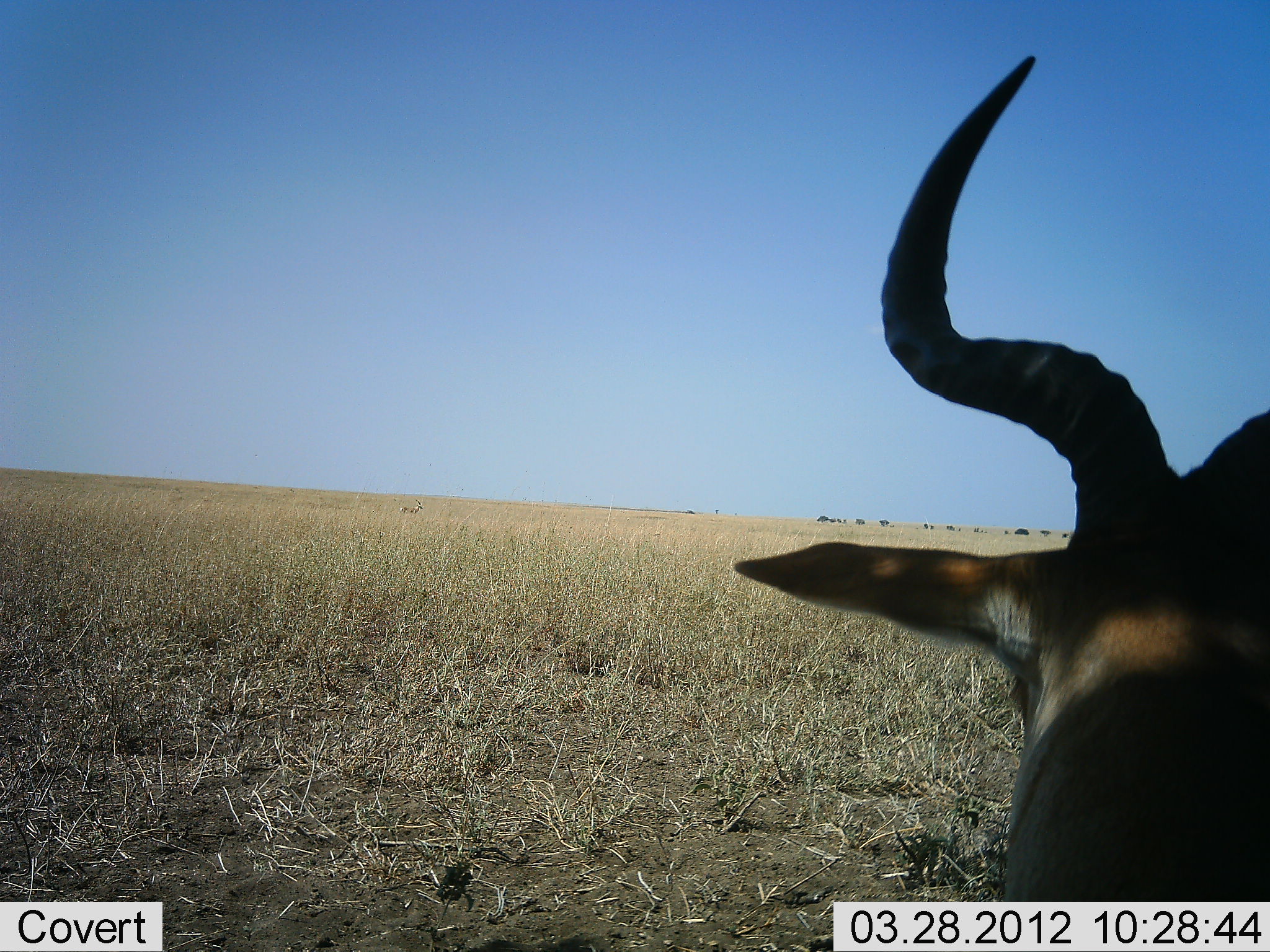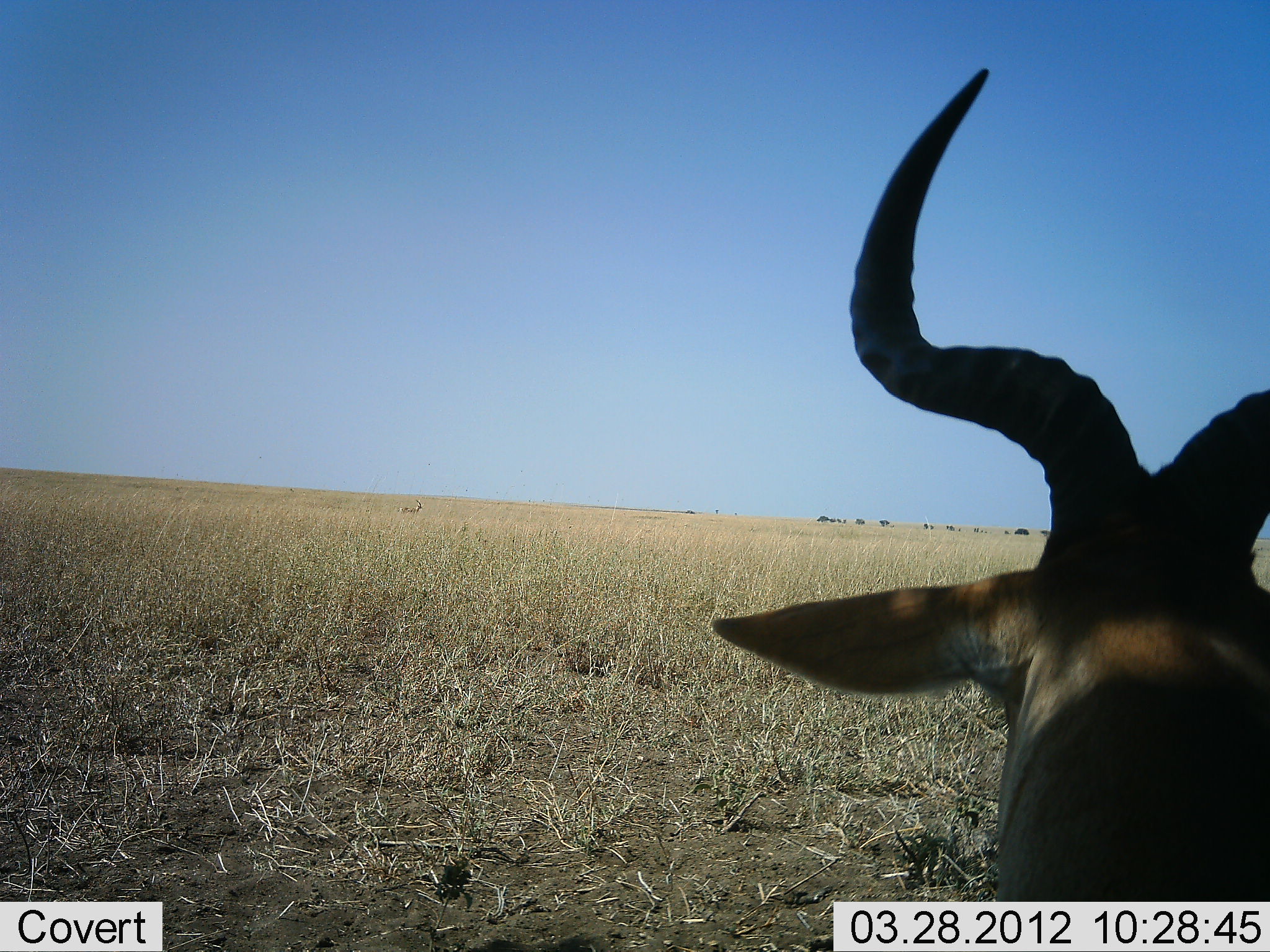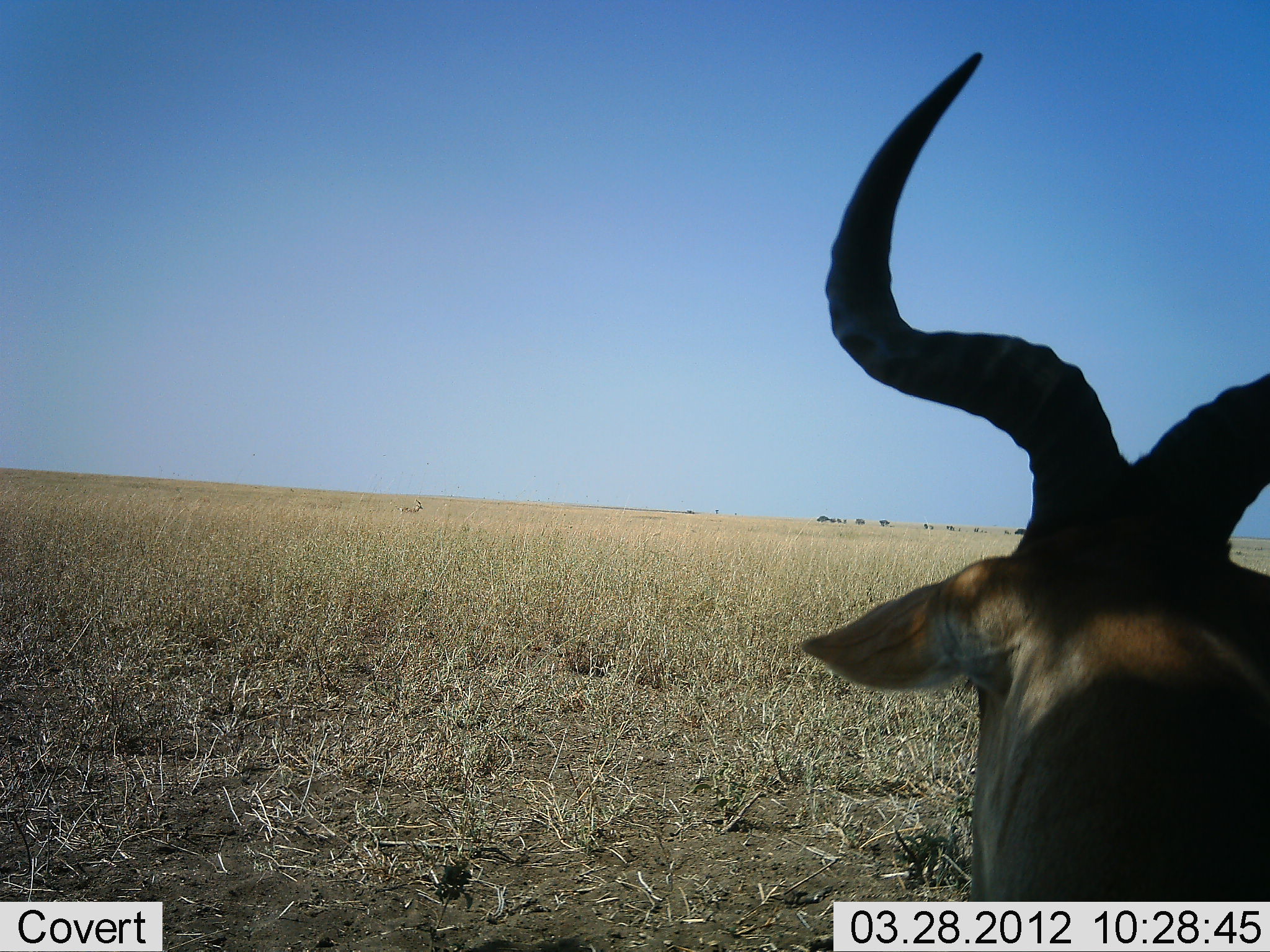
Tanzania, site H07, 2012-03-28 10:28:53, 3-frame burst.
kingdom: Animalia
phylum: Chordata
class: Mammalia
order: Artiodactyla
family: Bovidae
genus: Alcelaphus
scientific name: Alcelaphus buselaphus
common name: hartebeest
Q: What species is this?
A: Hartebeest (Alcelaphus buselaphus).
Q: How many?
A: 1.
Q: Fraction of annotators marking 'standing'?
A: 41%.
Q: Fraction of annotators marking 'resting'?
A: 59%.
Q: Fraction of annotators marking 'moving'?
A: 0%.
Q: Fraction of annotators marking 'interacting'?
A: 0%.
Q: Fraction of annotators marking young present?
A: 0%.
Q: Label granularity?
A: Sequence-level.